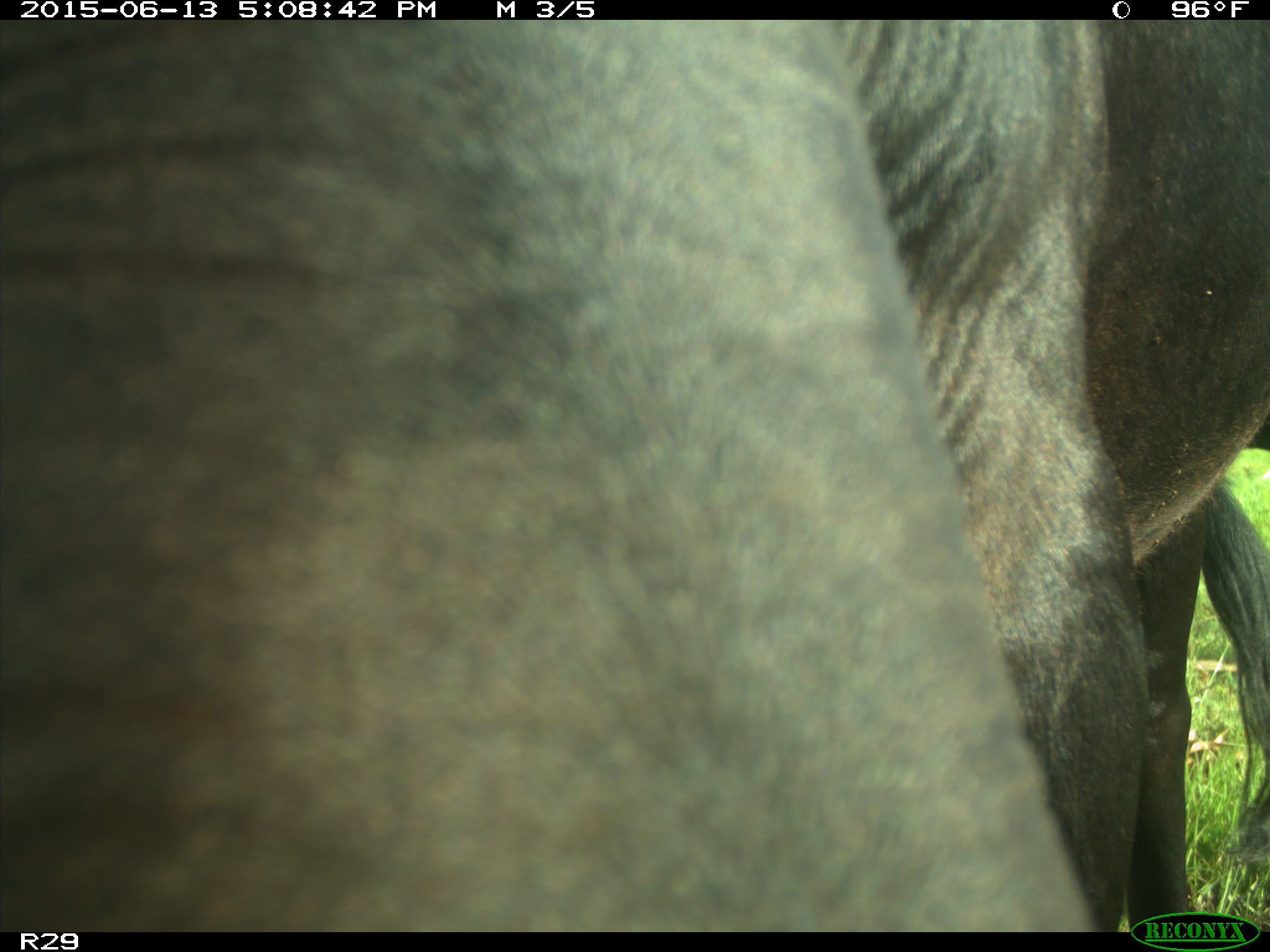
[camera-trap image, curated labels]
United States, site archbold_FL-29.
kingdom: Animalia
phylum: Chordata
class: Mammalia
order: Artiodactyla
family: Bovidae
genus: Bos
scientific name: Bos taurus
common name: domestic cow